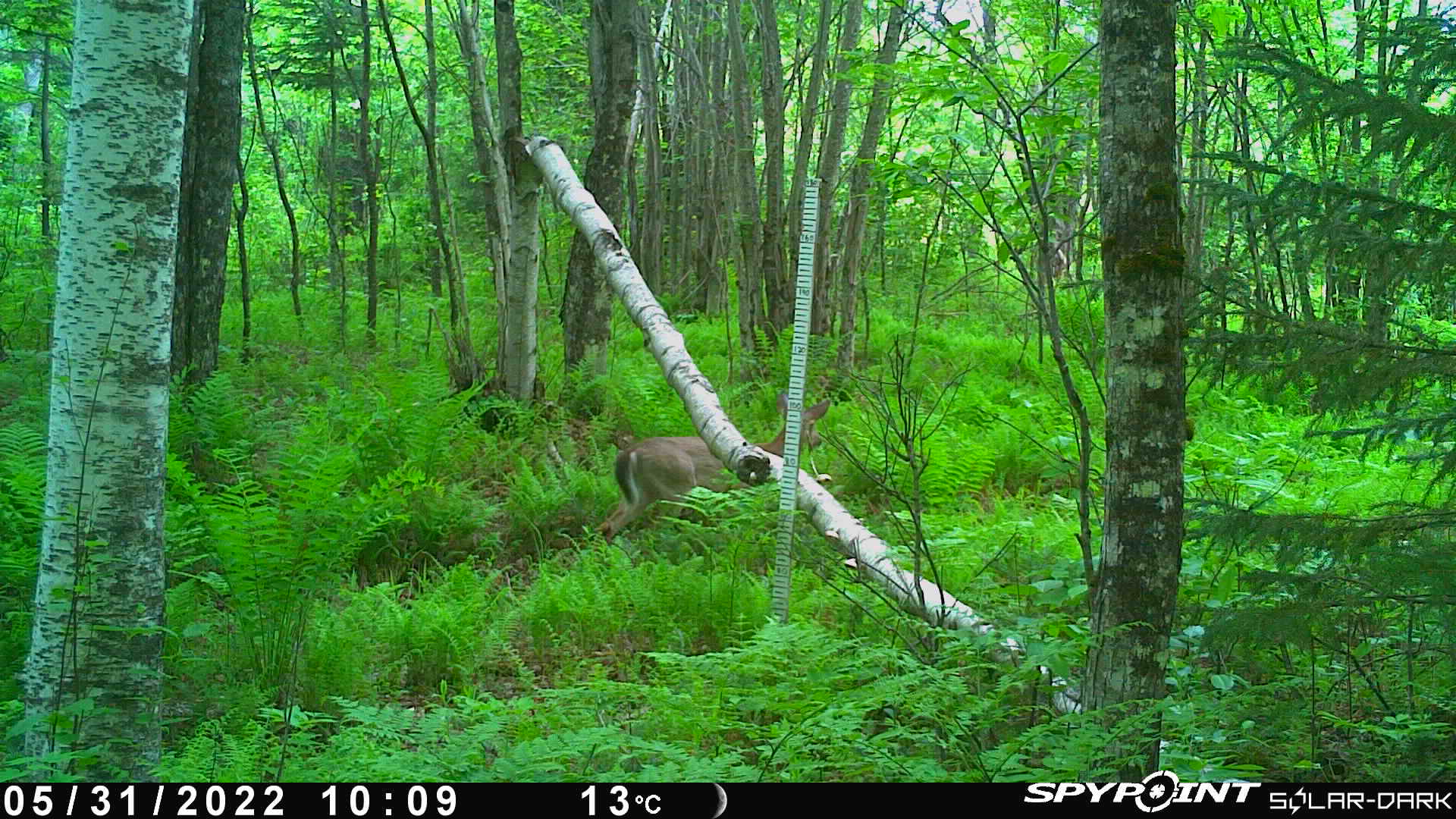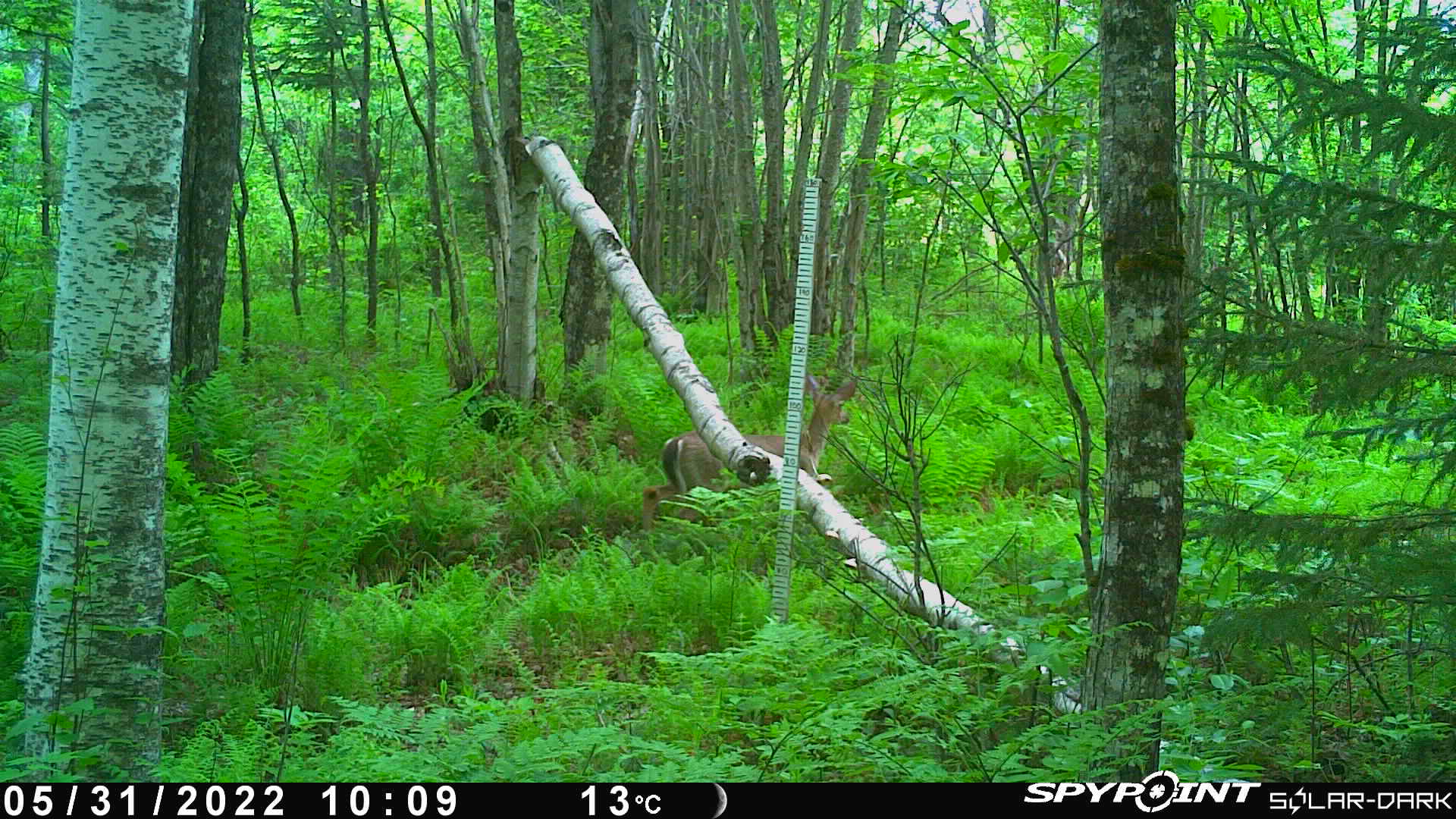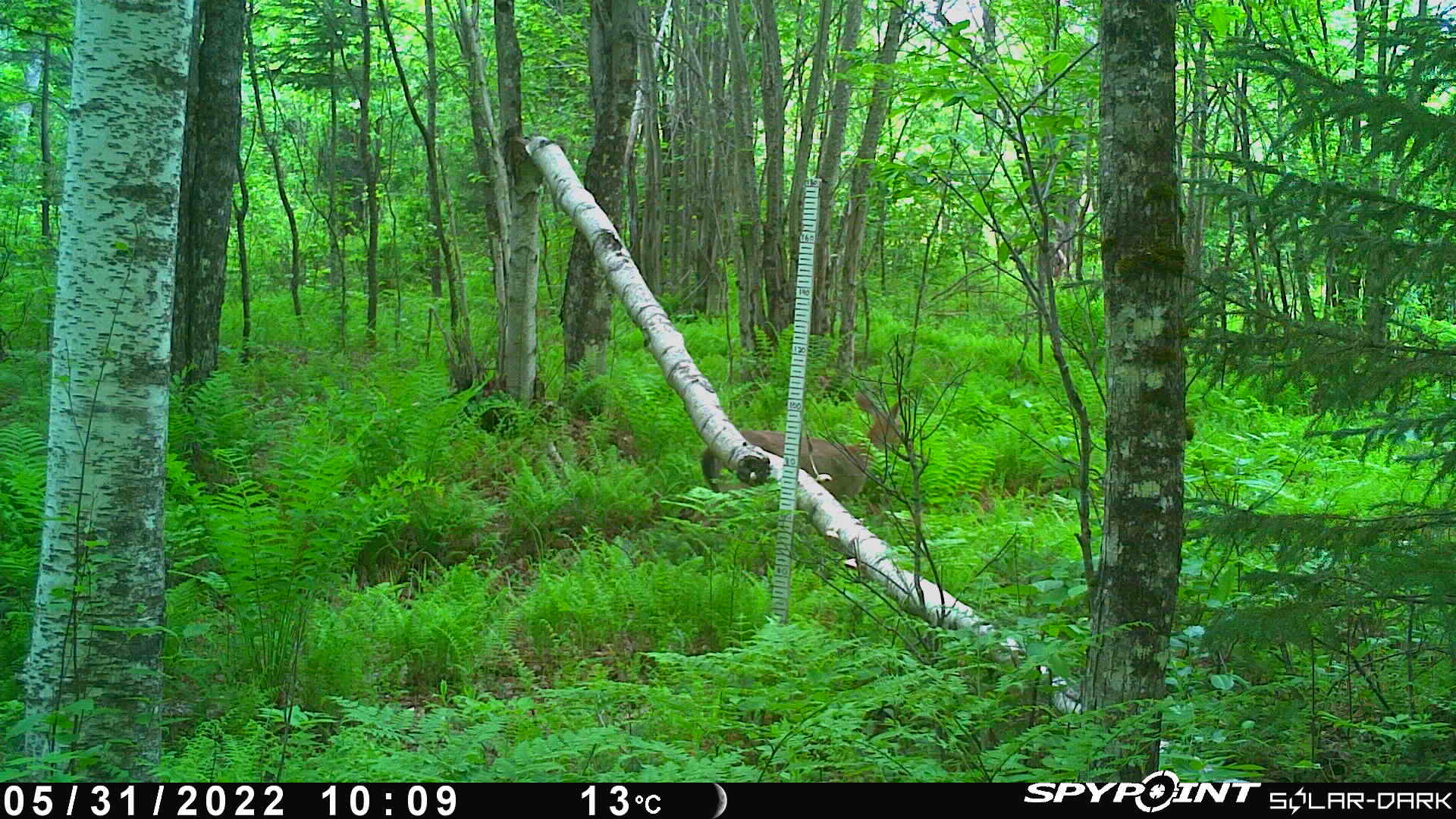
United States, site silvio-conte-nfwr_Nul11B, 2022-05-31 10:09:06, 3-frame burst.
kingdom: Animalia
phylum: Chordata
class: Mammalia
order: Artiodactyla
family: Cervidae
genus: Odocoileus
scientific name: Odocoileus virginianus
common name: white-tailed deer